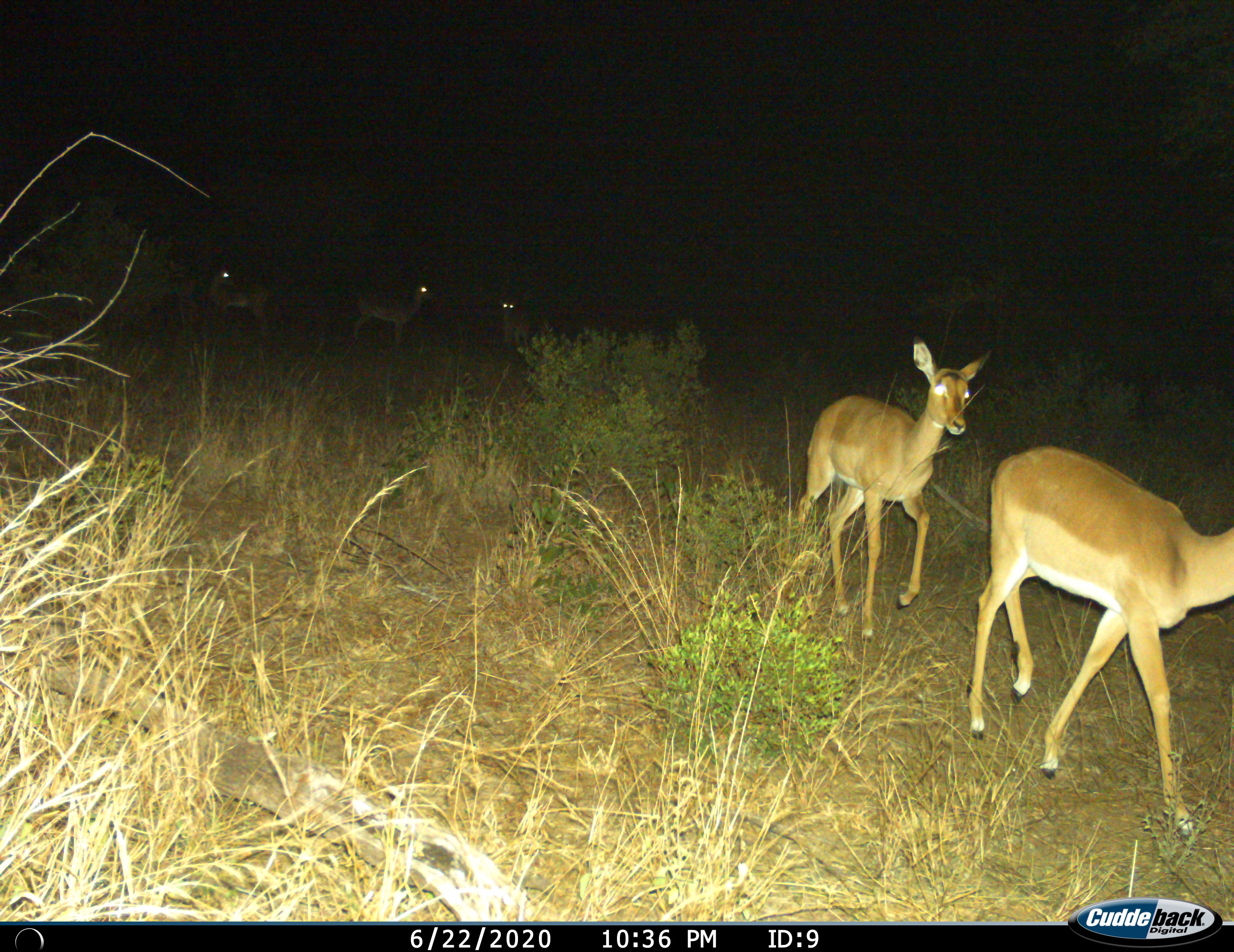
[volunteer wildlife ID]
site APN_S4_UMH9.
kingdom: Animalia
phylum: Chordata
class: Mammalia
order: Artiodactyla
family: Bovidae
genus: Aepyceros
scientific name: Aepyceros melampus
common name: impala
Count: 5.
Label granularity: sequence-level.